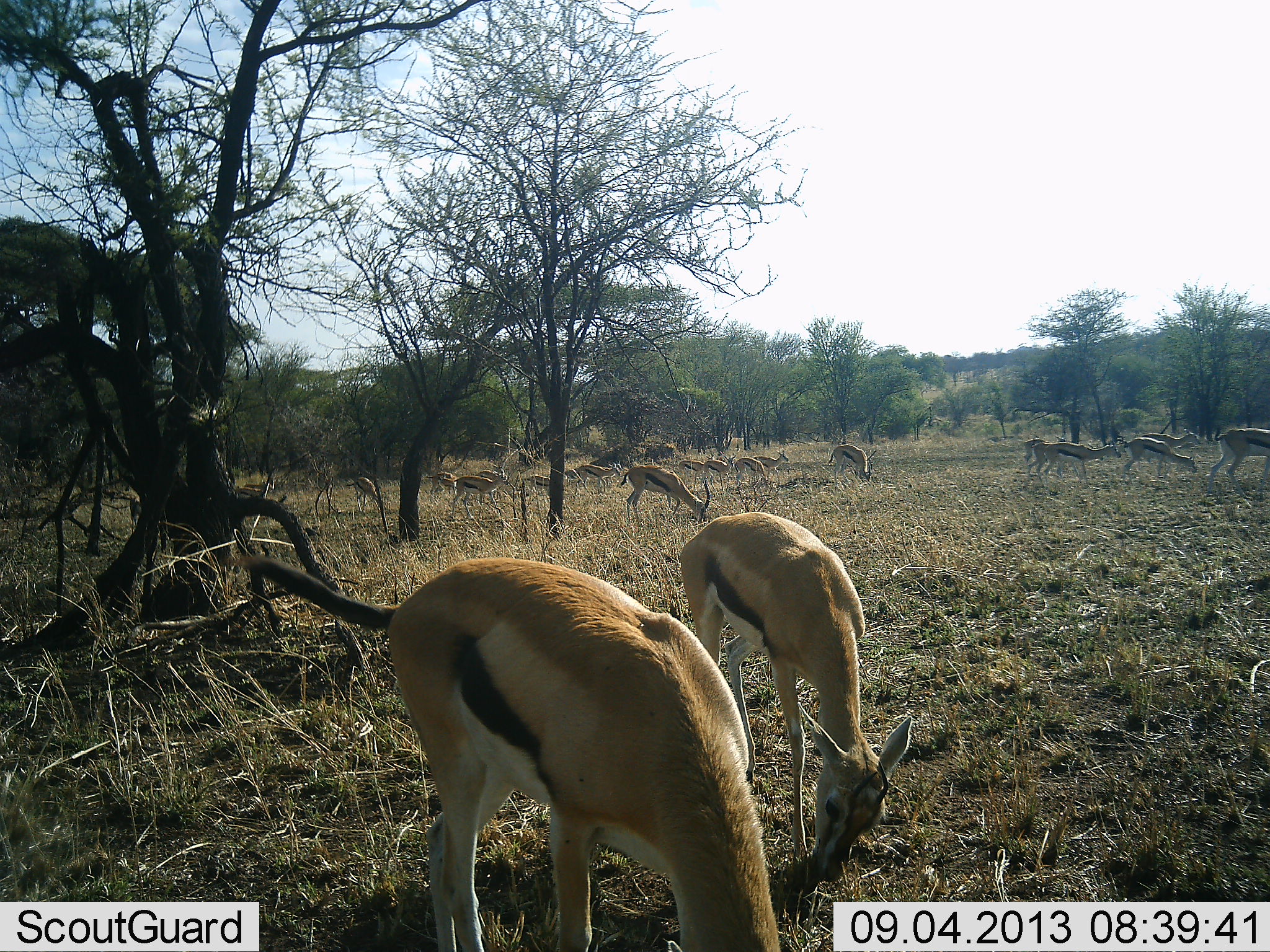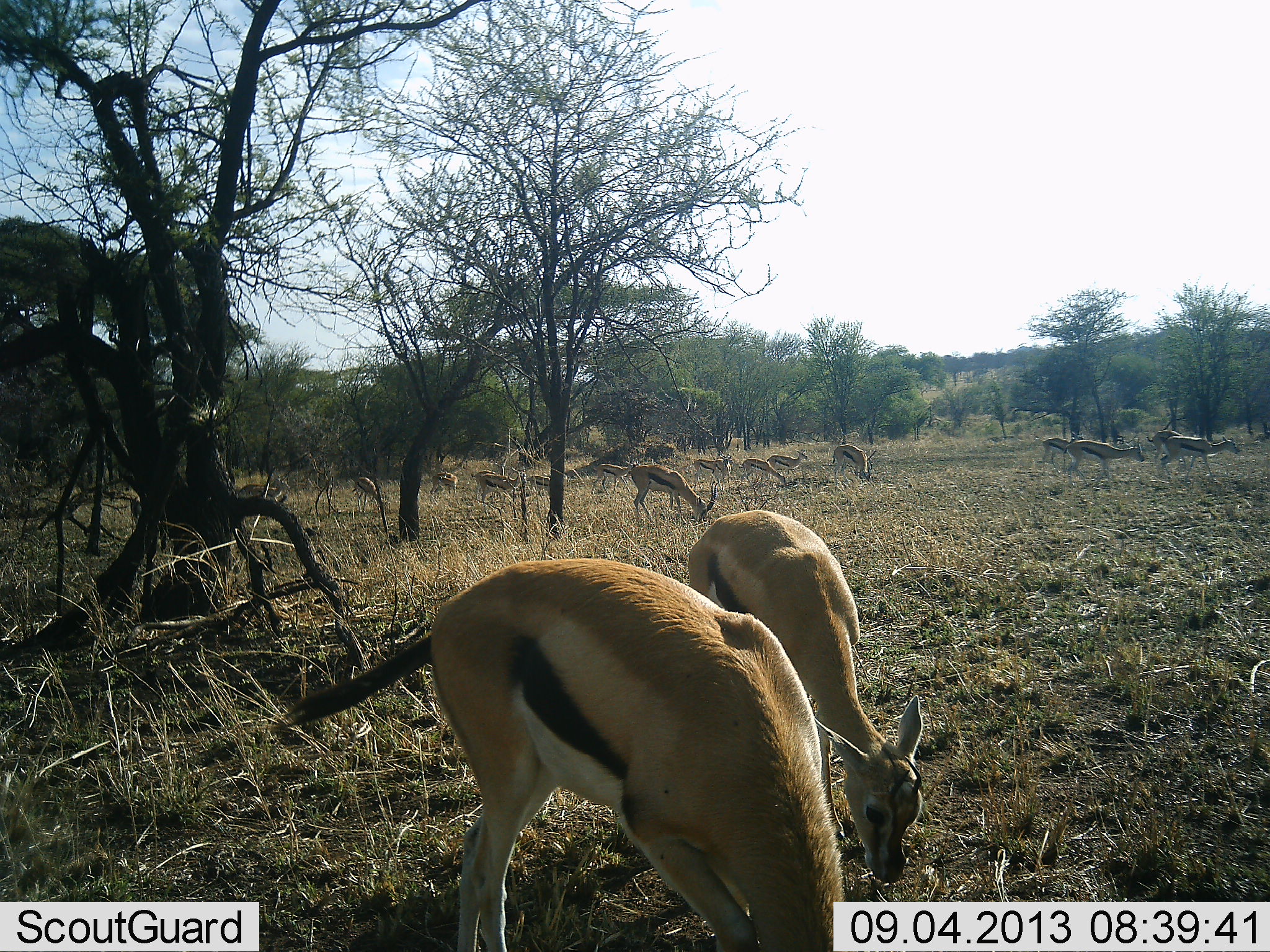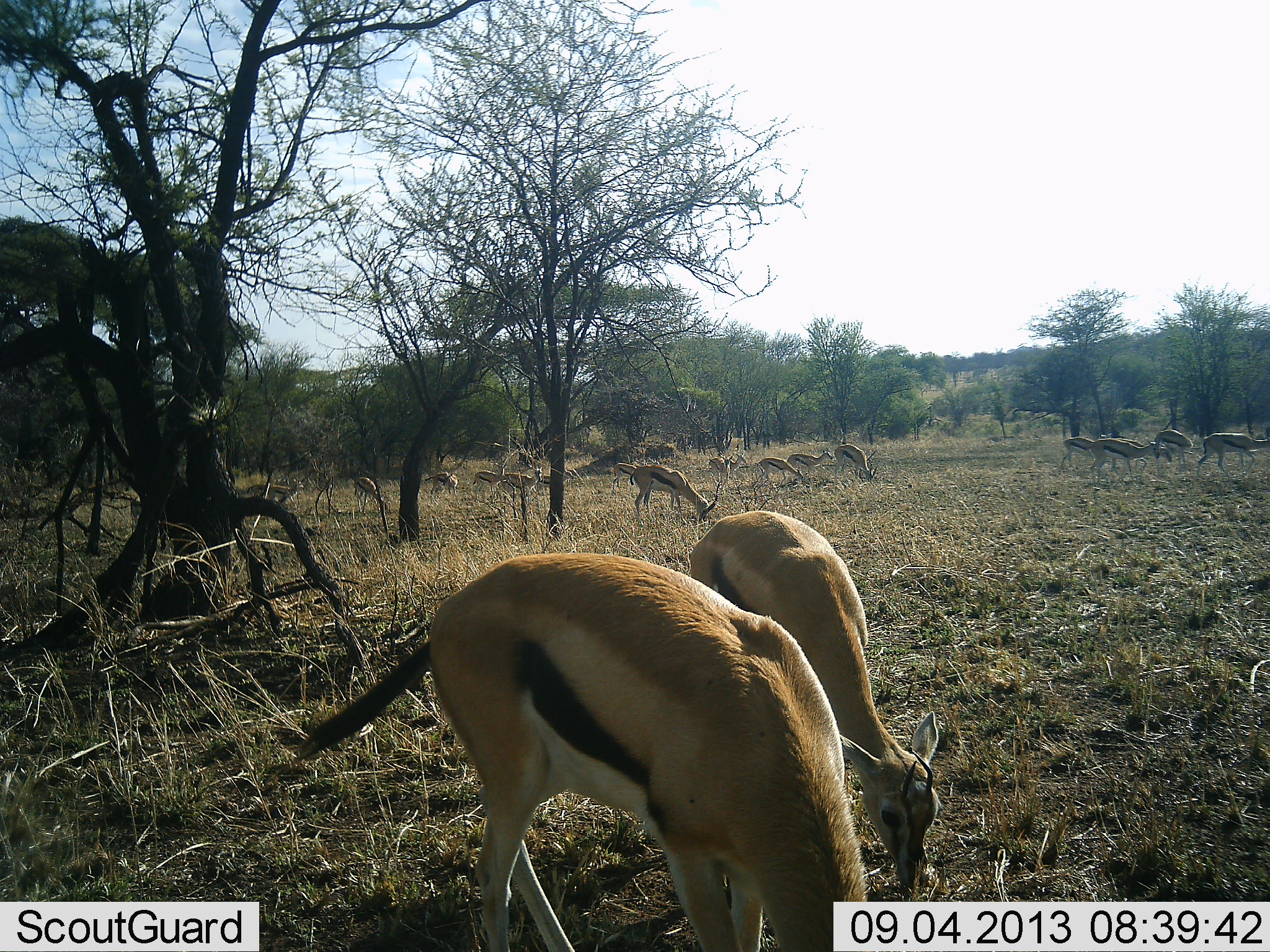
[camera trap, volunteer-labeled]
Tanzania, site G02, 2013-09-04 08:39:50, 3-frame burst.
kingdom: Animalia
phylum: Chordata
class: Mammalia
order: Artiodactyla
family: Bovidae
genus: Eudorcas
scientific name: Eudorcas thomsonii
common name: thomson's gazelle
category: gazellethomsons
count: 11-50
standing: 28%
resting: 0%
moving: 72%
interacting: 0%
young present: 0%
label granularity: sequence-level